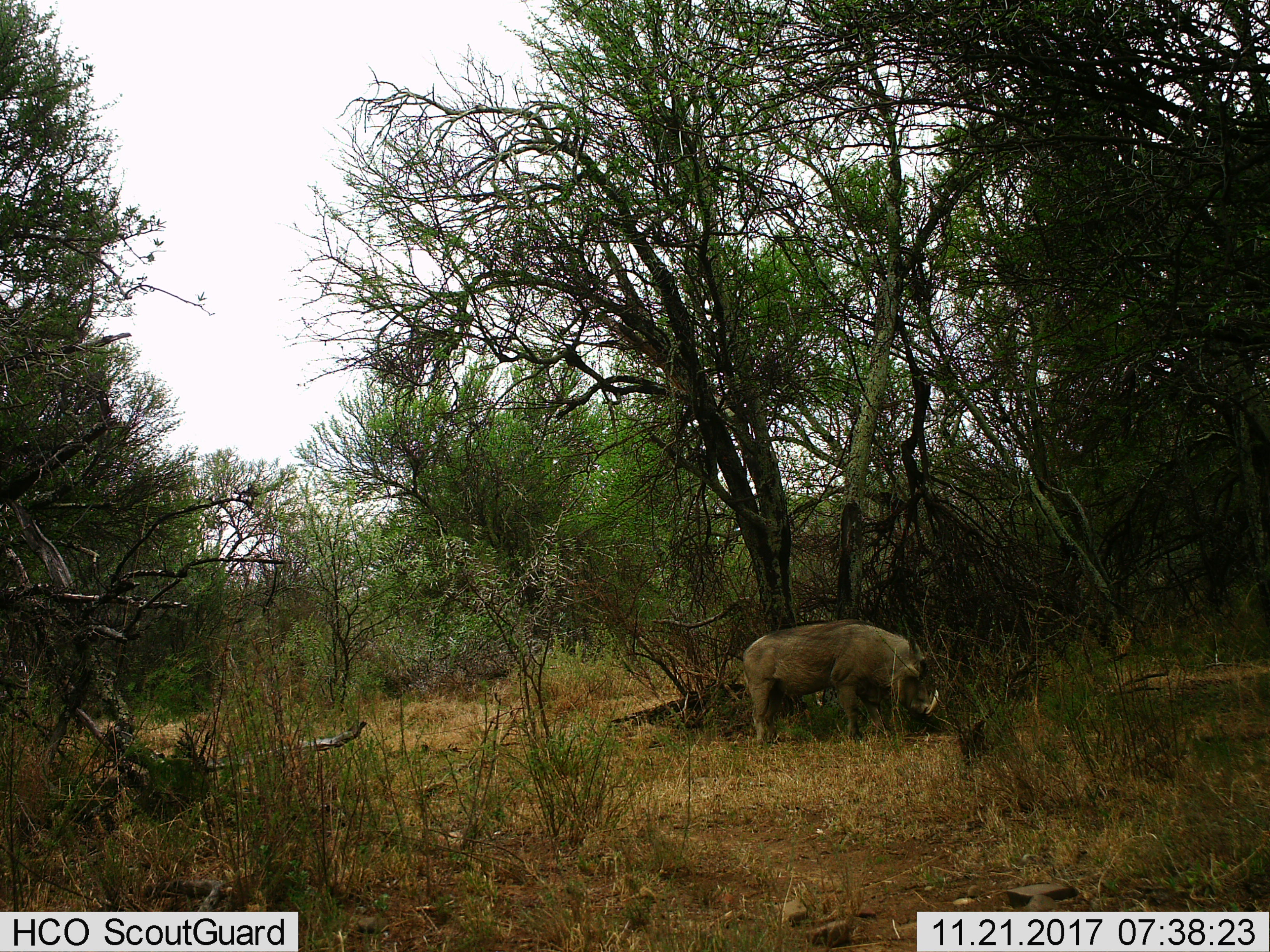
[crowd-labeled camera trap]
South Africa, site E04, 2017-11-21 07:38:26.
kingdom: Animalia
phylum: Chordata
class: Mammalia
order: Artiodactyla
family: Suidae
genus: Phacochoerus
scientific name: Phacochoerus africanus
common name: warthog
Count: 1.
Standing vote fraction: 88%.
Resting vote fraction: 0%.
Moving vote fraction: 0%.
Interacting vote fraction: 0%.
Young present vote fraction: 0%.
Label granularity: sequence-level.